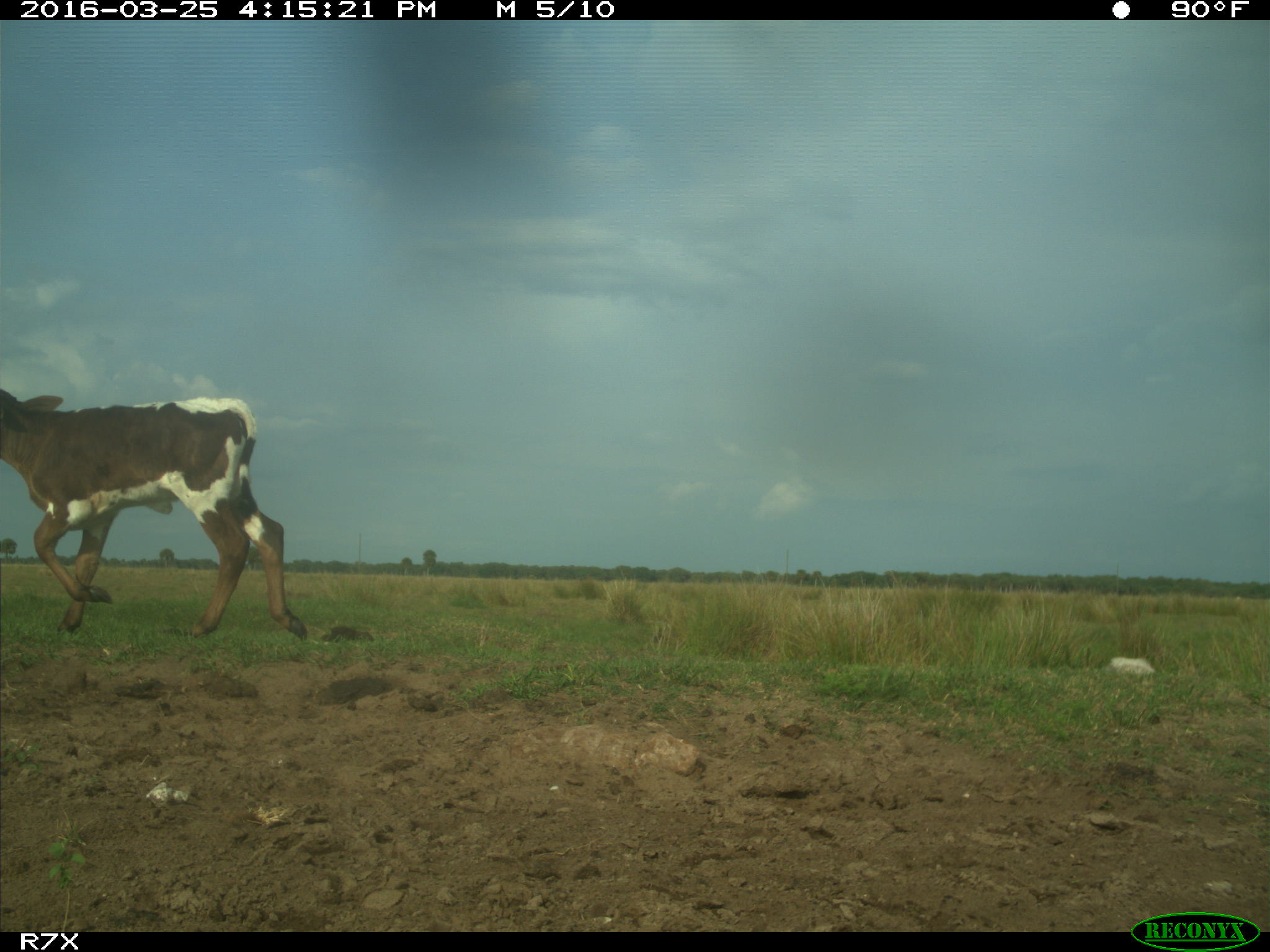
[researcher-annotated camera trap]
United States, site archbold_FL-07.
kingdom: Animalia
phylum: Chordata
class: Mammalia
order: Artiodactyla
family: Bovidae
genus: Bos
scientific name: Bos taurus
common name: domestic cow